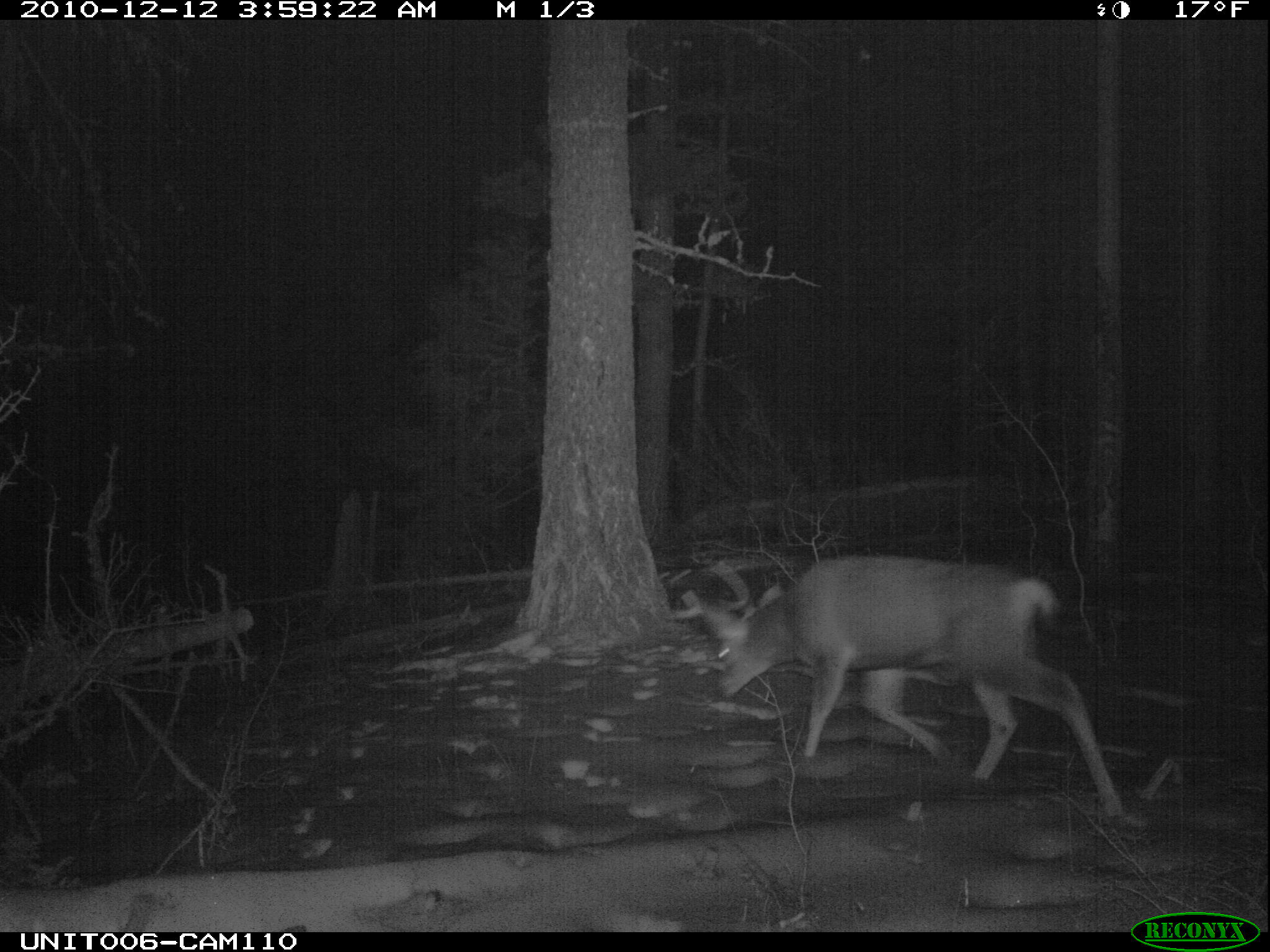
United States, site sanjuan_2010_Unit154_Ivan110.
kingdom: Animalia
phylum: Chordata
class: Mammalia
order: Artiodactyla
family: Cervidae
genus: Odocoileus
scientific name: Odocoileus hemionus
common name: mule deer